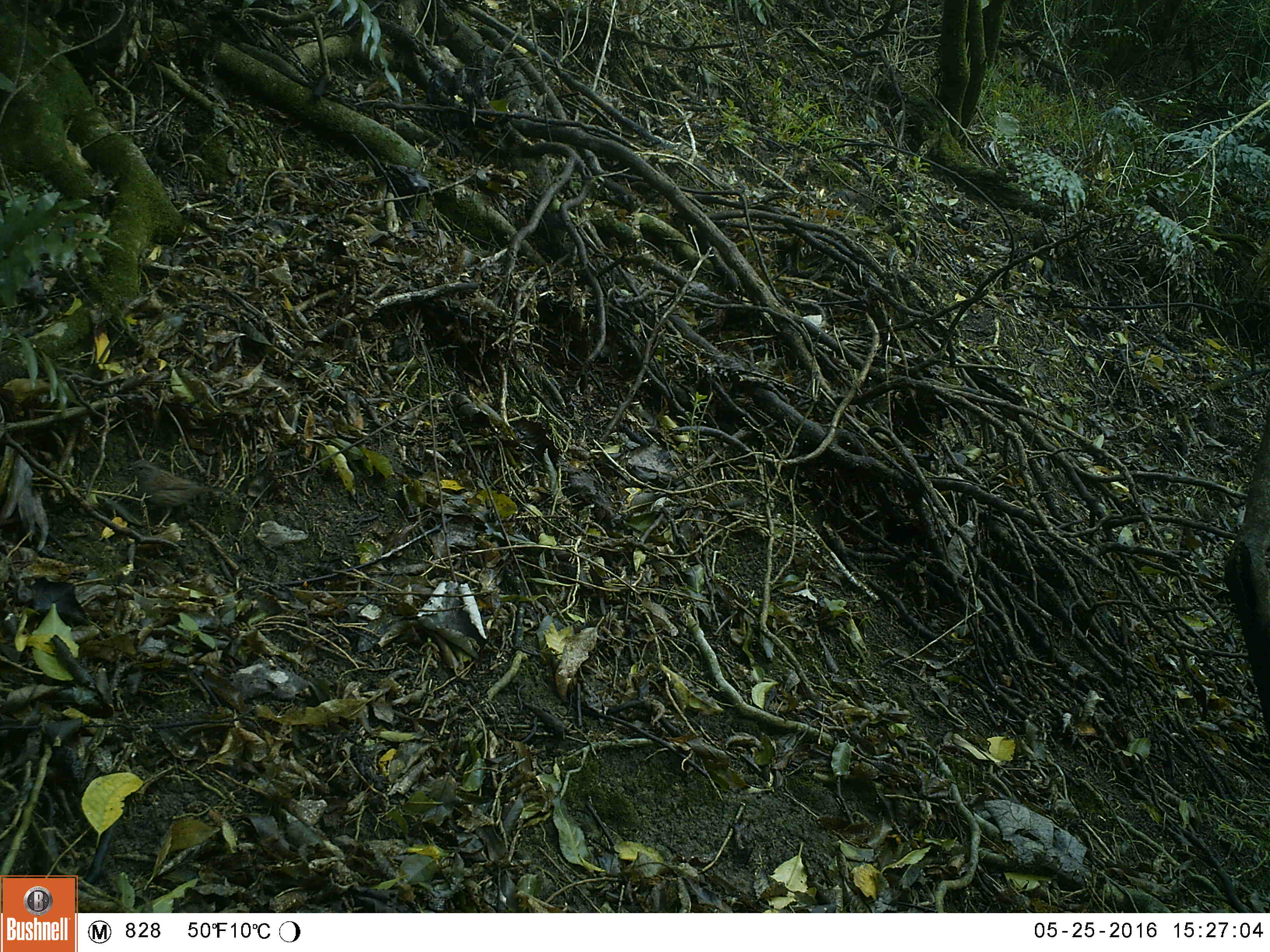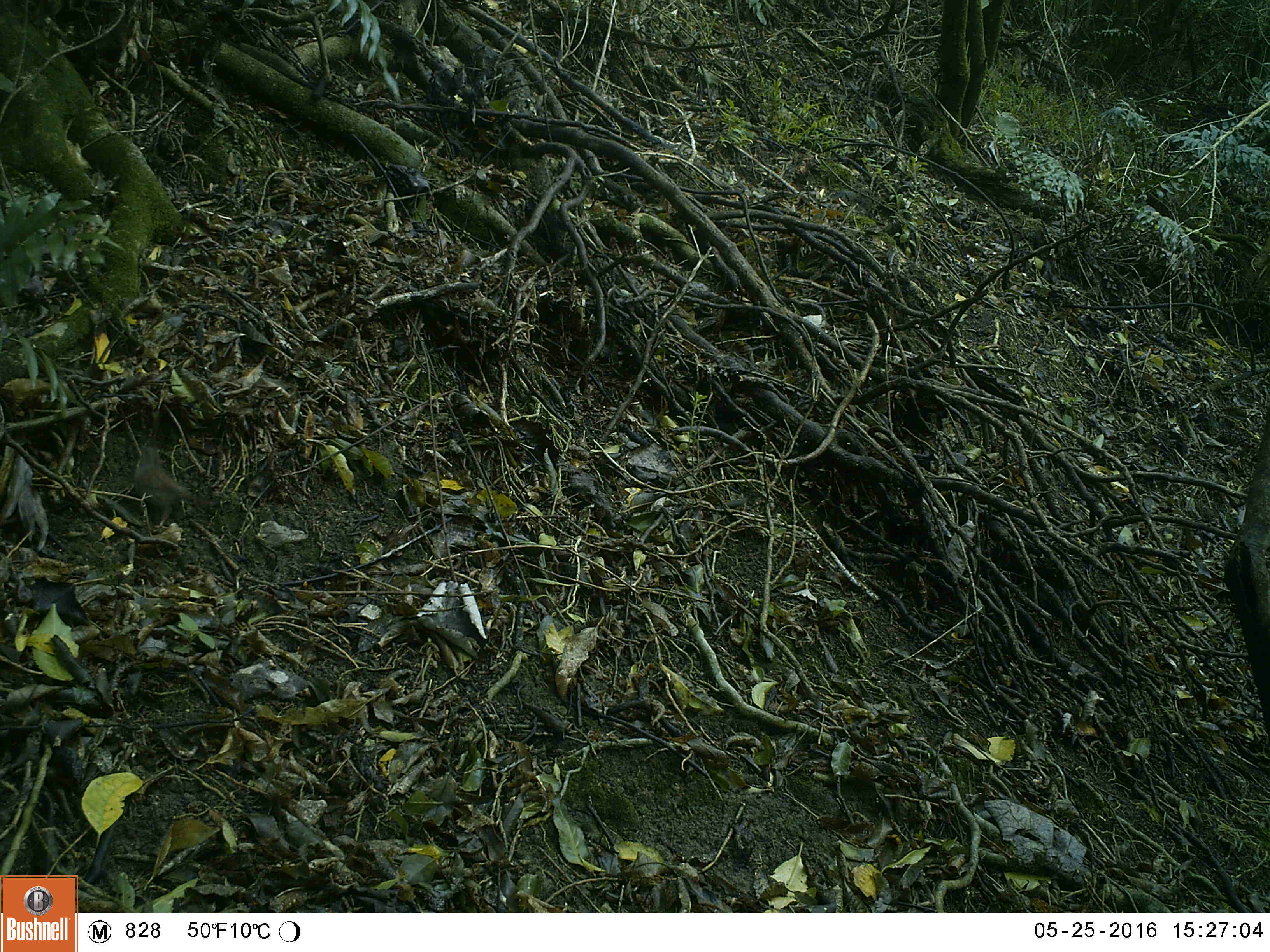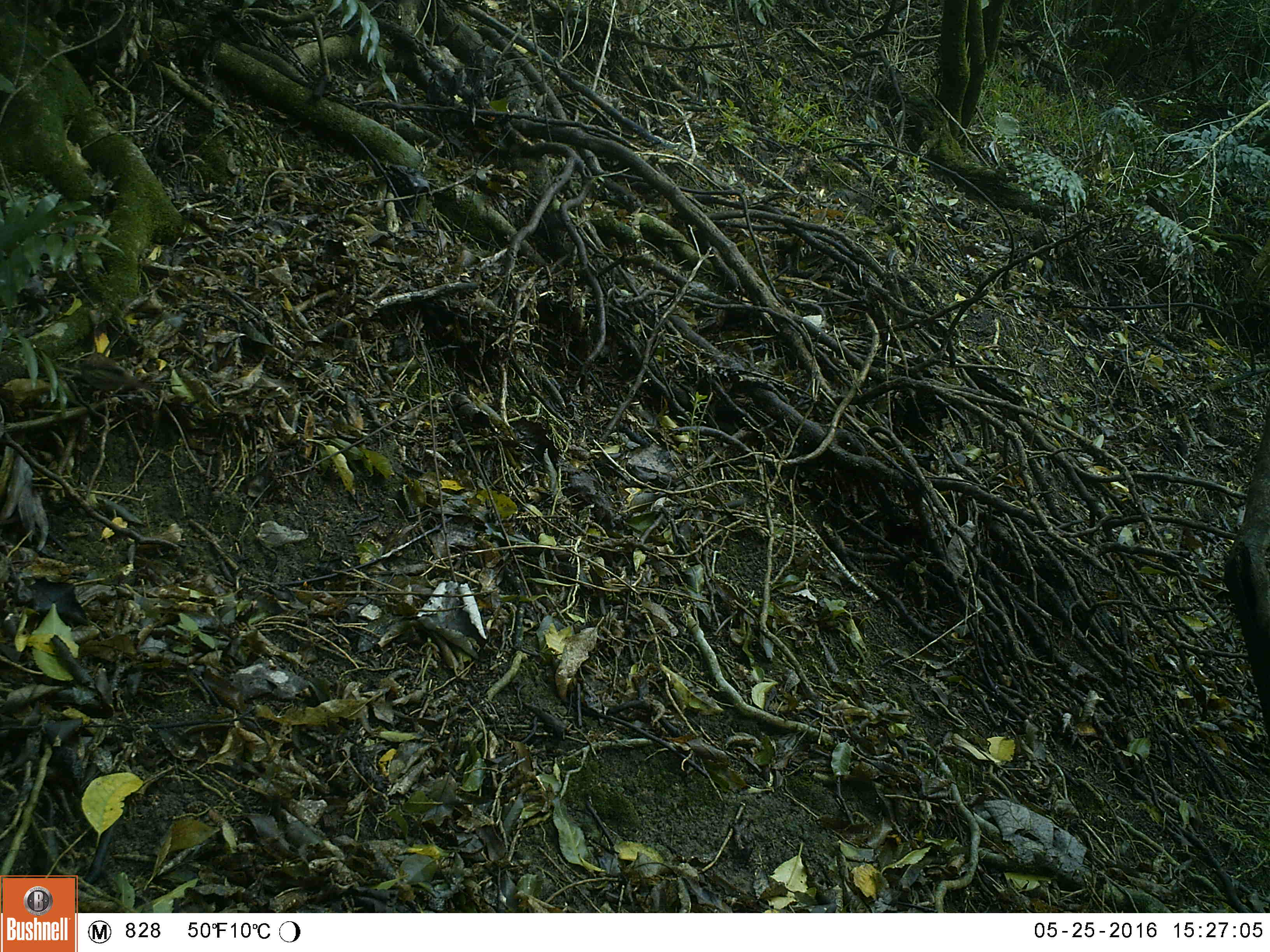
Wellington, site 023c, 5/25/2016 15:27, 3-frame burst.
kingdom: Animalia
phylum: Chordata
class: Aves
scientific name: Aves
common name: bird